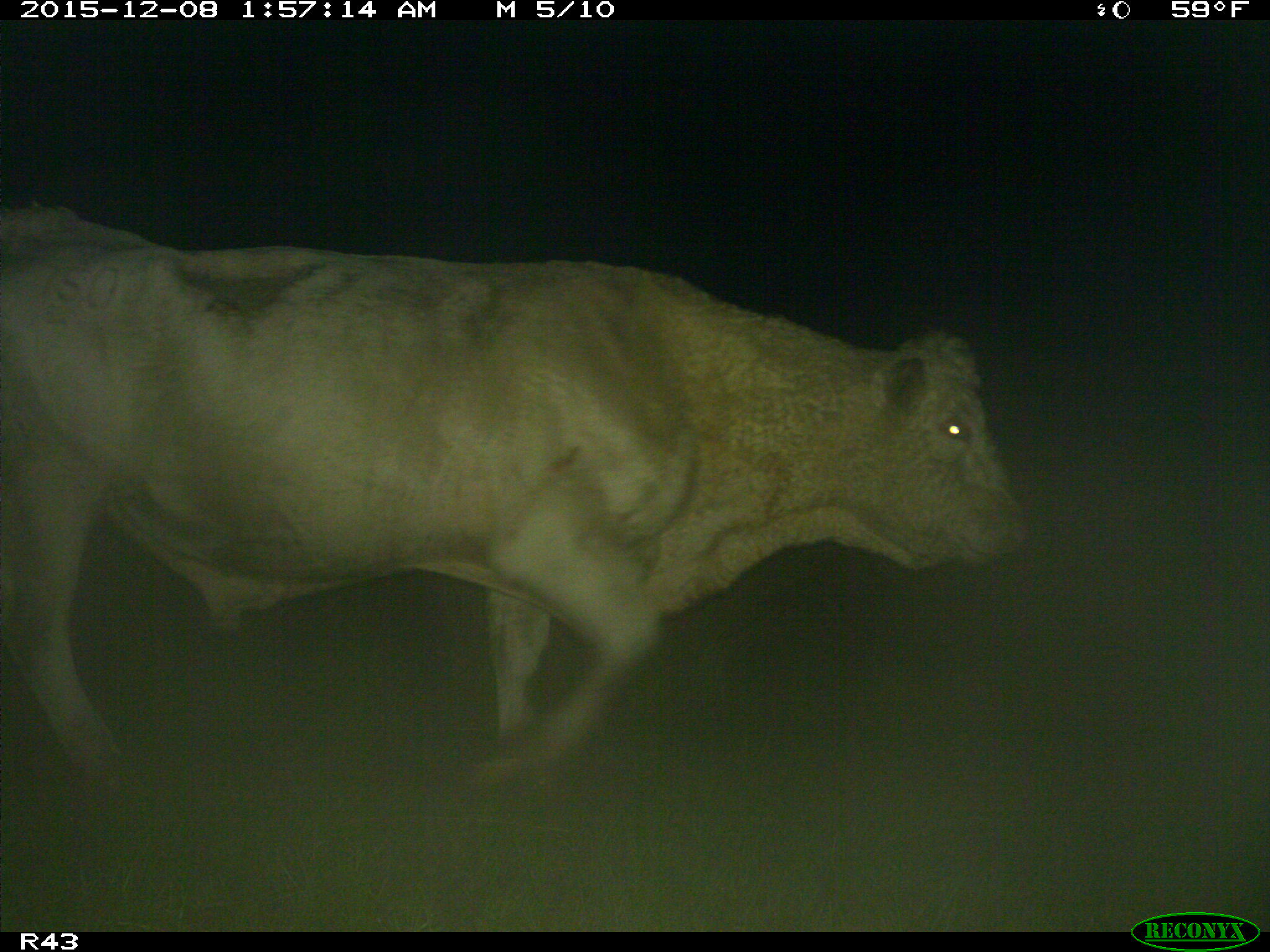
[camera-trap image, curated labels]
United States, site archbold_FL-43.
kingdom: Animalia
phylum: Chordata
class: Mammalia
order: Artiodactyla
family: Bovidae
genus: Bos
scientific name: Bos taurus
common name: domestic cow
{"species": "Bos taurus (domestic cow)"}